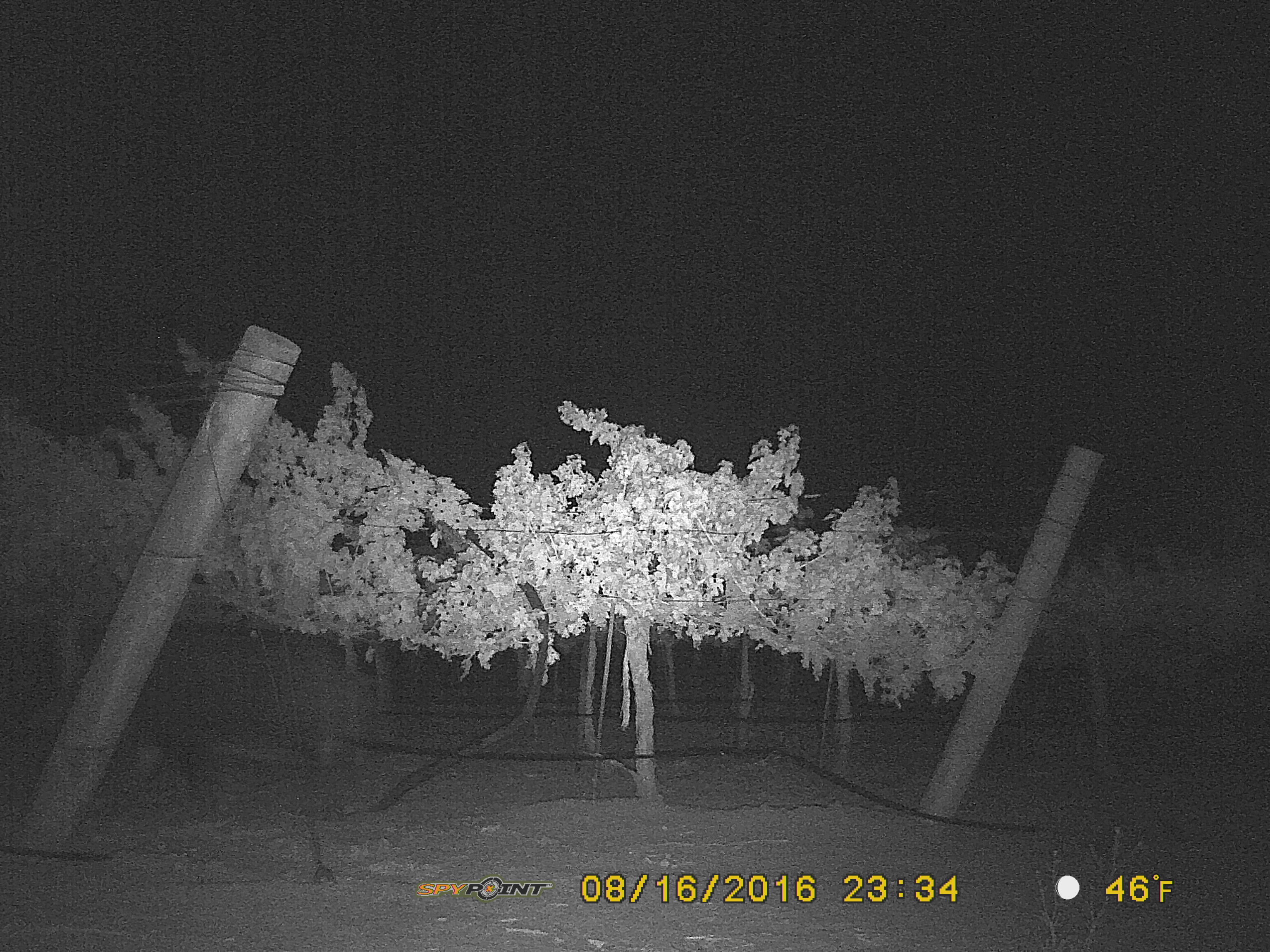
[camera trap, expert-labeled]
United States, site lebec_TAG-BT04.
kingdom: Animalia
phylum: Chordata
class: Mammalia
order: Artiodactyla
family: Suidae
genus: Sus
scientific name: Sus scrofa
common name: wild boar